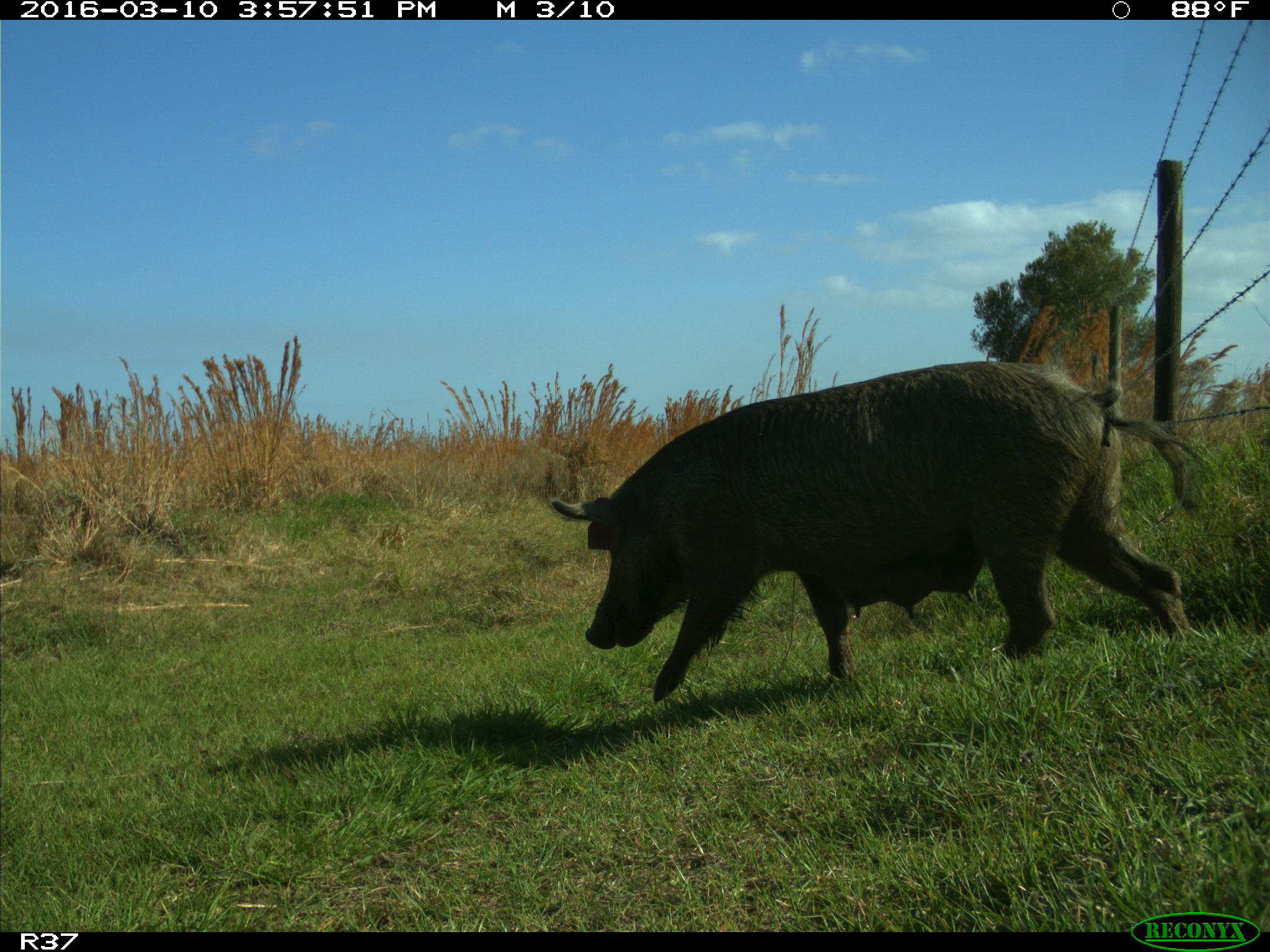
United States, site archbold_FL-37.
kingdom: Animalia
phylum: Chordata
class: Mammalia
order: Artiodactyla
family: Suidae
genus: Sus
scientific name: Sus scrofa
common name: wild boar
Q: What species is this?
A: Sus scrofa (wild boar).